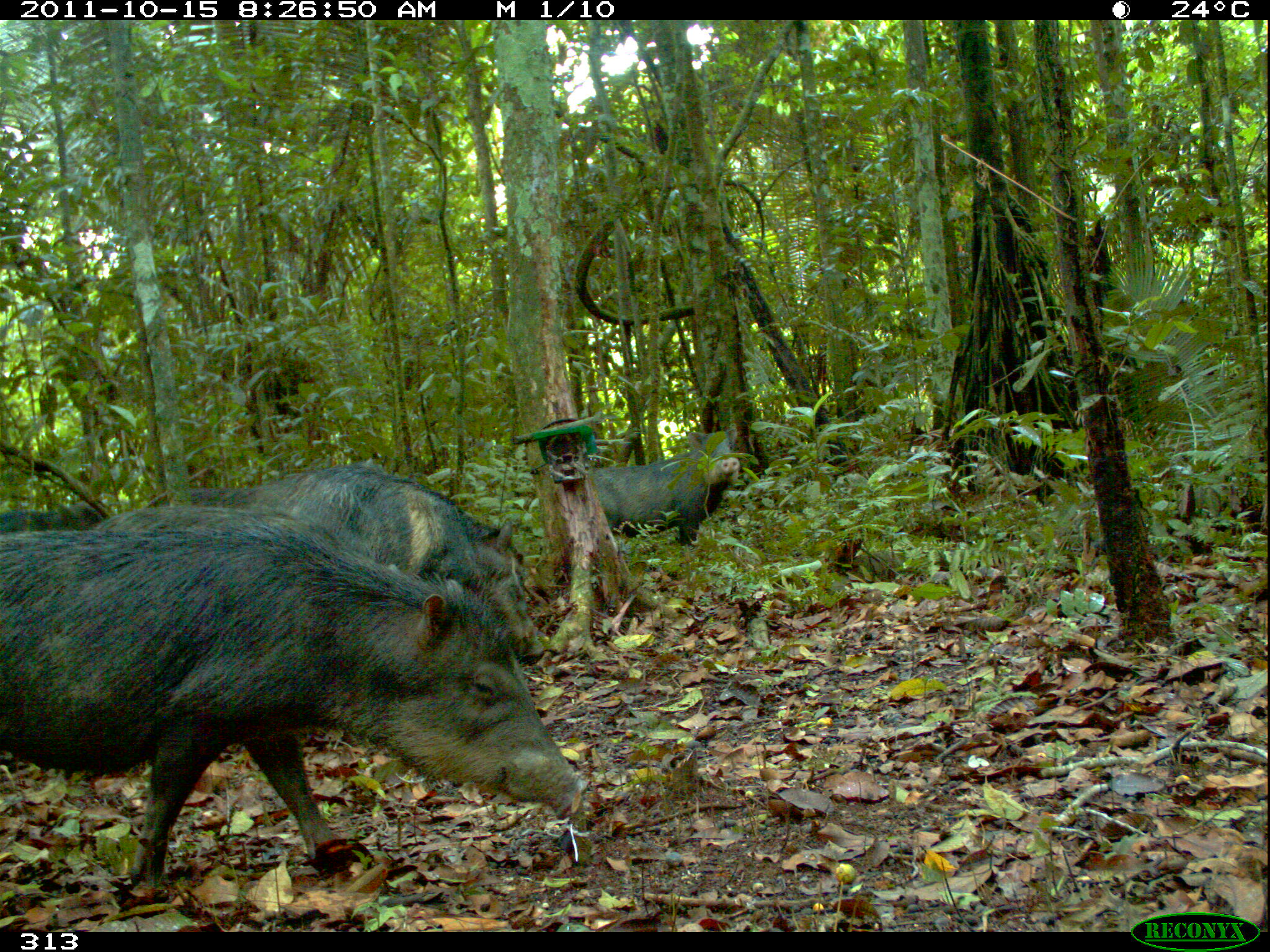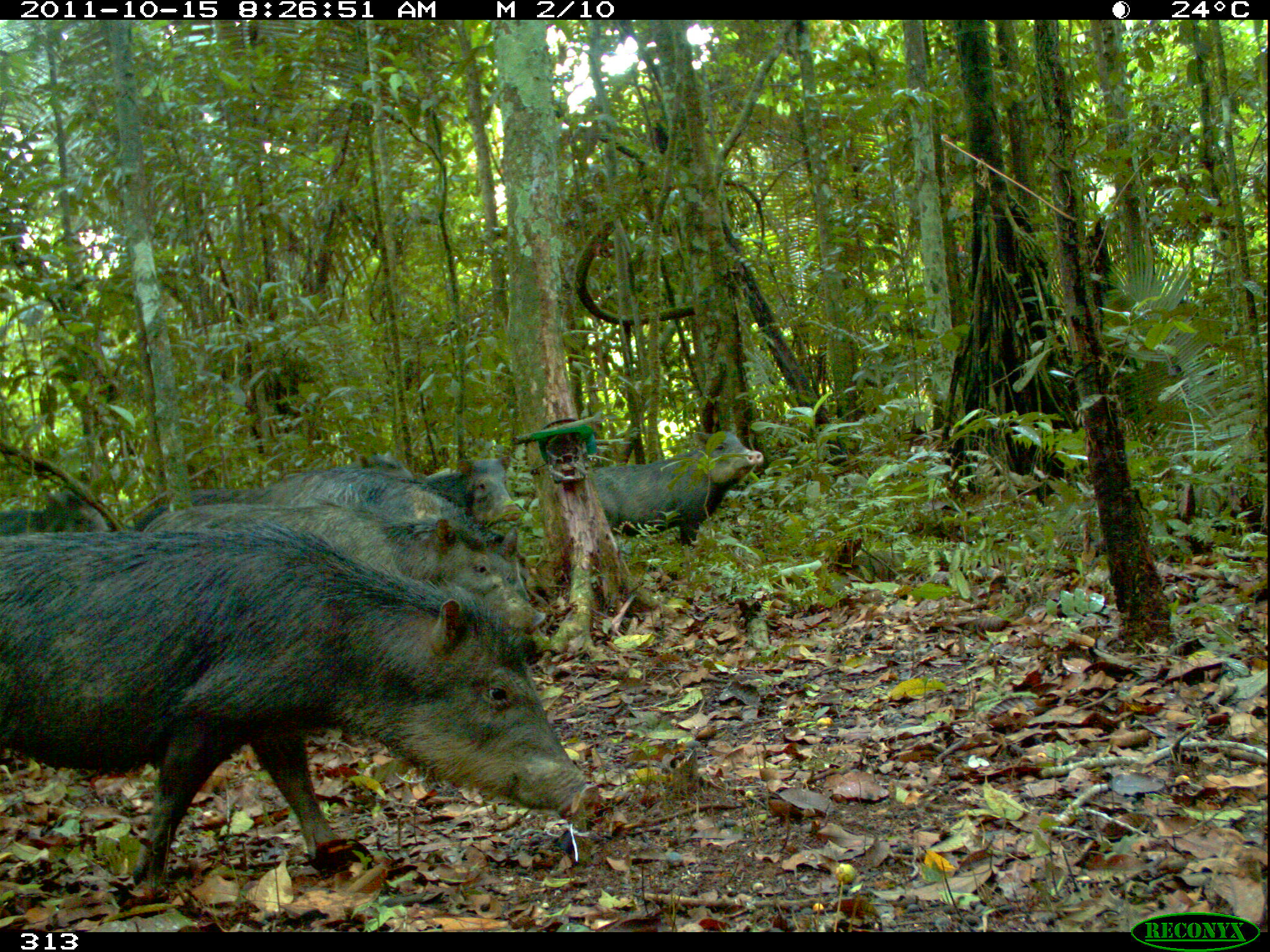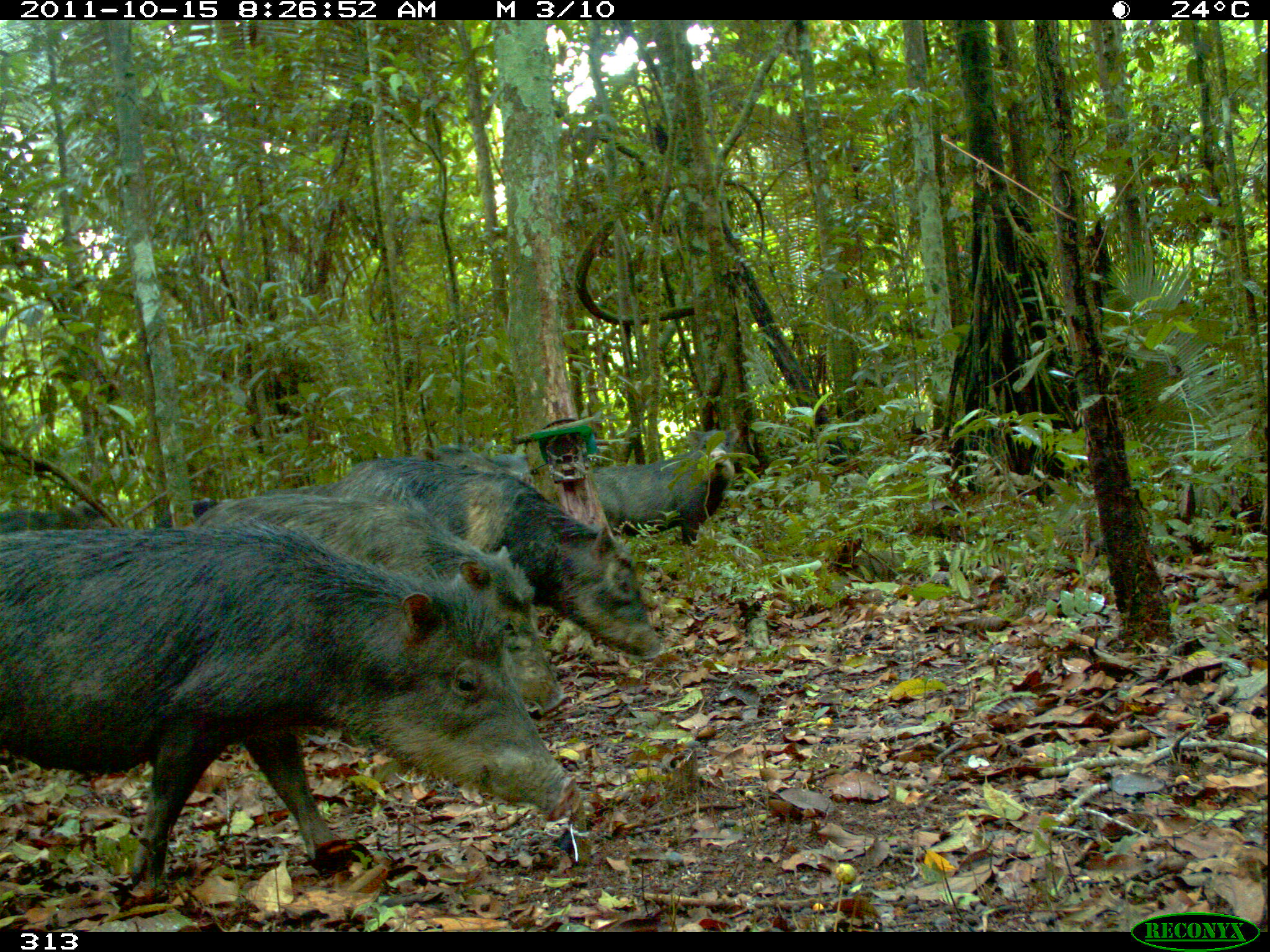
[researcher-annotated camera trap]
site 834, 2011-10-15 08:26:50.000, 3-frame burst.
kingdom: Animalia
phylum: Chordata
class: Mammalia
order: Artiodactyla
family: Tayassuidae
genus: Tayassu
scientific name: Tayassu pecari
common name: white-lipped peccary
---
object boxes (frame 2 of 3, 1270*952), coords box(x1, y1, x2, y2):
tayassu pecari: box(0, 523, 597, 898); box(144, 504, 547, 636); box(187, 476, 534, 605); box(587, 430, 764, 548); box(421, 455, 522, 525); box(1, 484, 115, 536); box(287, 453, 418, 486)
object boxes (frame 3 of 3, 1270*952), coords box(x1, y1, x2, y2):
tayassu pecari: box(1, 522, 580, 899); box(192, 492, 570, 718); box(314, 457, 666, 661); box(589, 427, 740, 549); box(416, 442, 507, 472); box(491, 452, 534, 487)